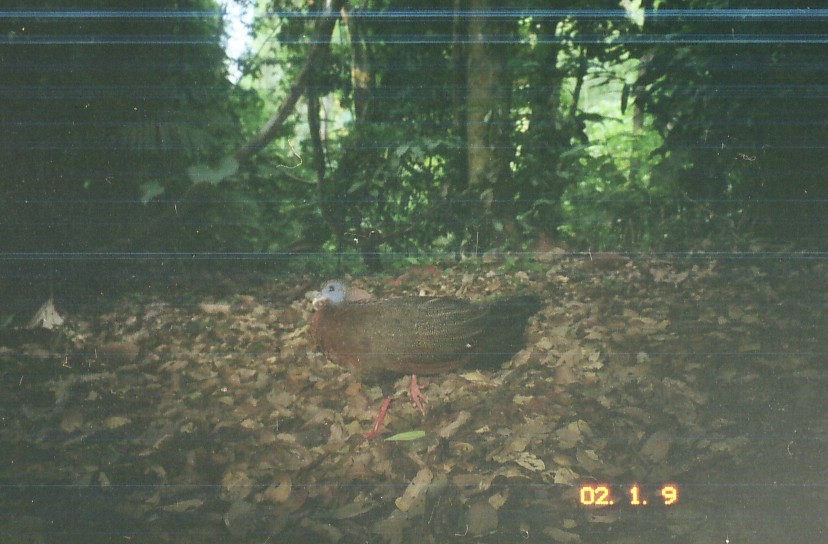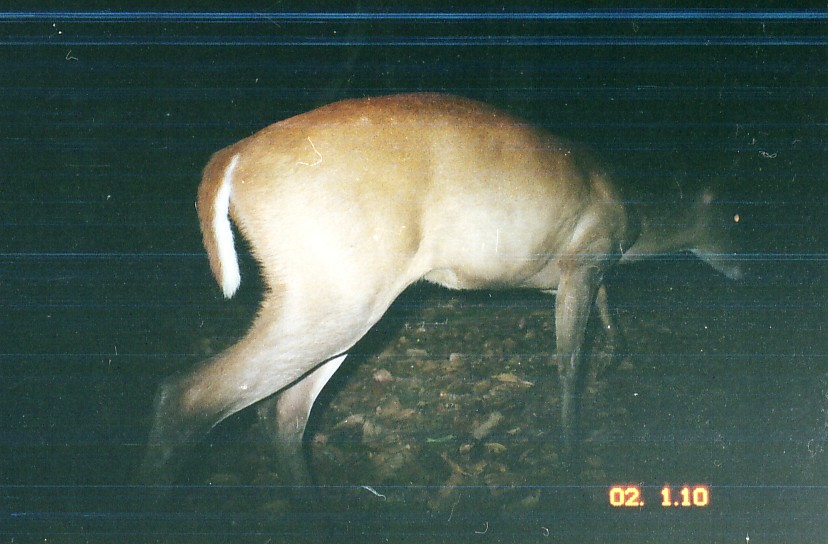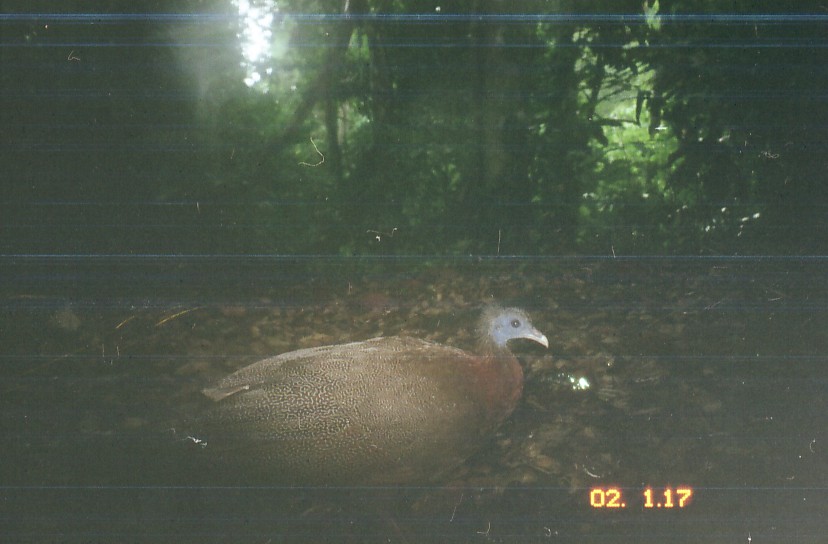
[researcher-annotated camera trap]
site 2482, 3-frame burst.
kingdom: Animalia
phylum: Chordata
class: Aves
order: Galliformes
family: Phasianidae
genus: Argusianus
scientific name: Argusianus argus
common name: great argus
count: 1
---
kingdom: Animalia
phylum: Chordata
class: Mammalia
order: Artiodactyla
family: Cervidae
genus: Muntiacus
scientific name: Muntiacus muntjak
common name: southern red muntjac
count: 1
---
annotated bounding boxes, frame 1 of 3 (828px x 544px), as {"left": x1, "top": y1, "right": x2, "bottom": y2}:
argusianus argus: {"left": 312, "top": 280, "right": 543, "bottom": 439}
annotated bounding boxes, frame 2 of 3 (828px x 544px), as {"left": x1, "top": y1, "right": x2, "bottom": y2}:
muntiacus muntjak: {"left": 128, "top": 93, "right": 749, "bottom": 539}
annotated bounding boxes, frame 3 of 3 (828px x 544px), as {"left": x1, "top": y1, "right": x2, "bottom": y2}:
argusianus argus: {"left": 189, "top": 304, "right": 552, "bottom": 544}